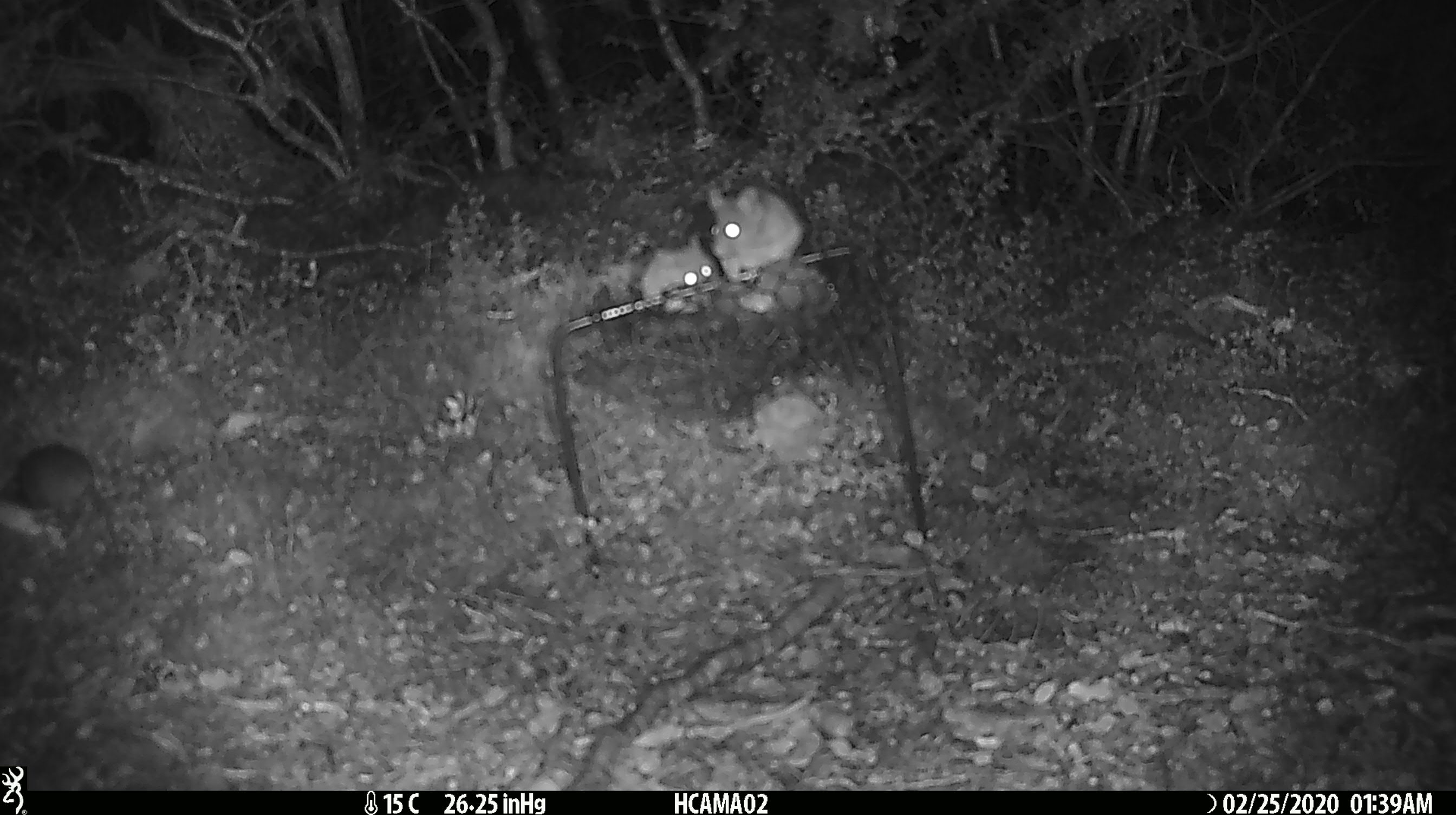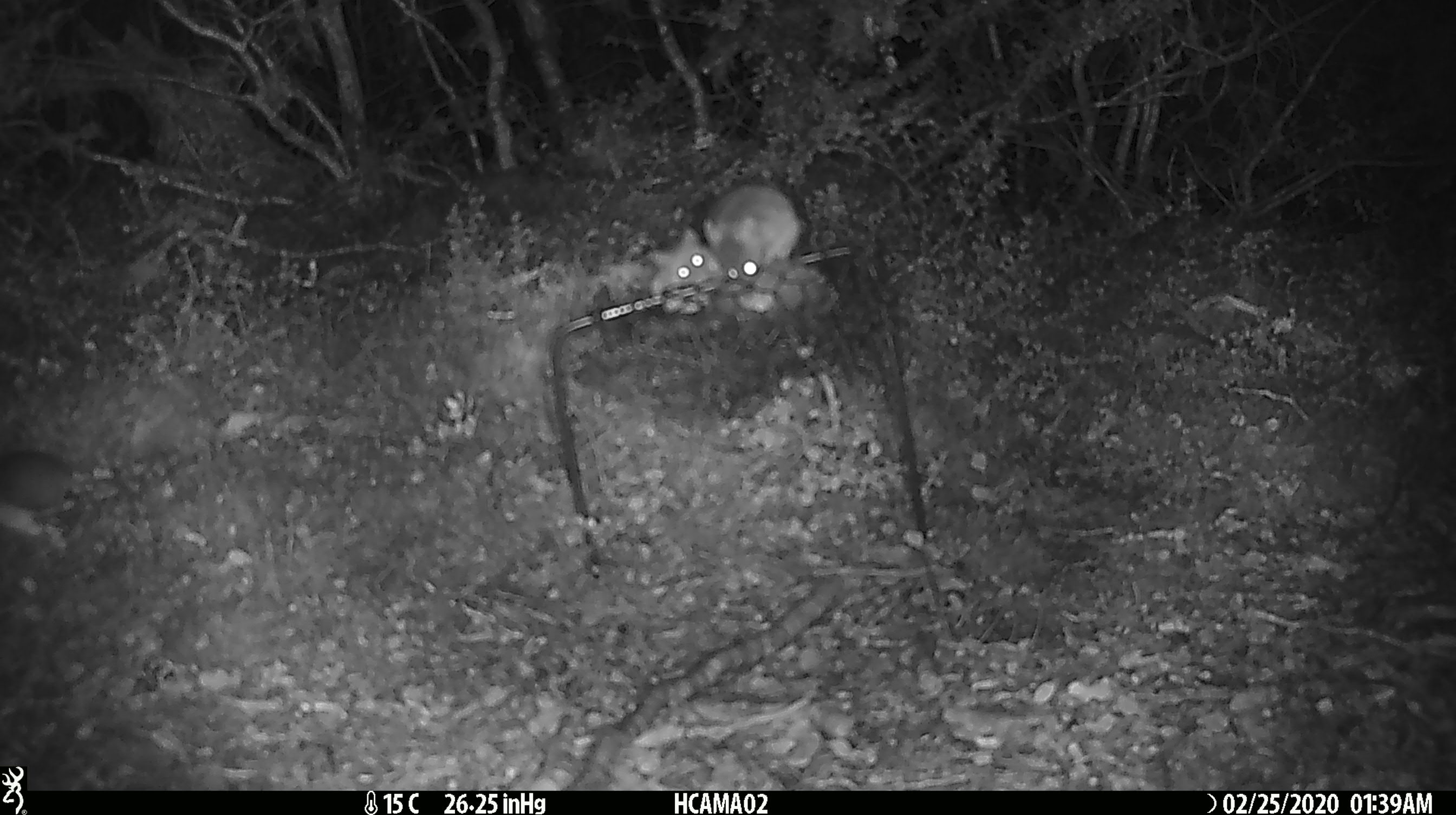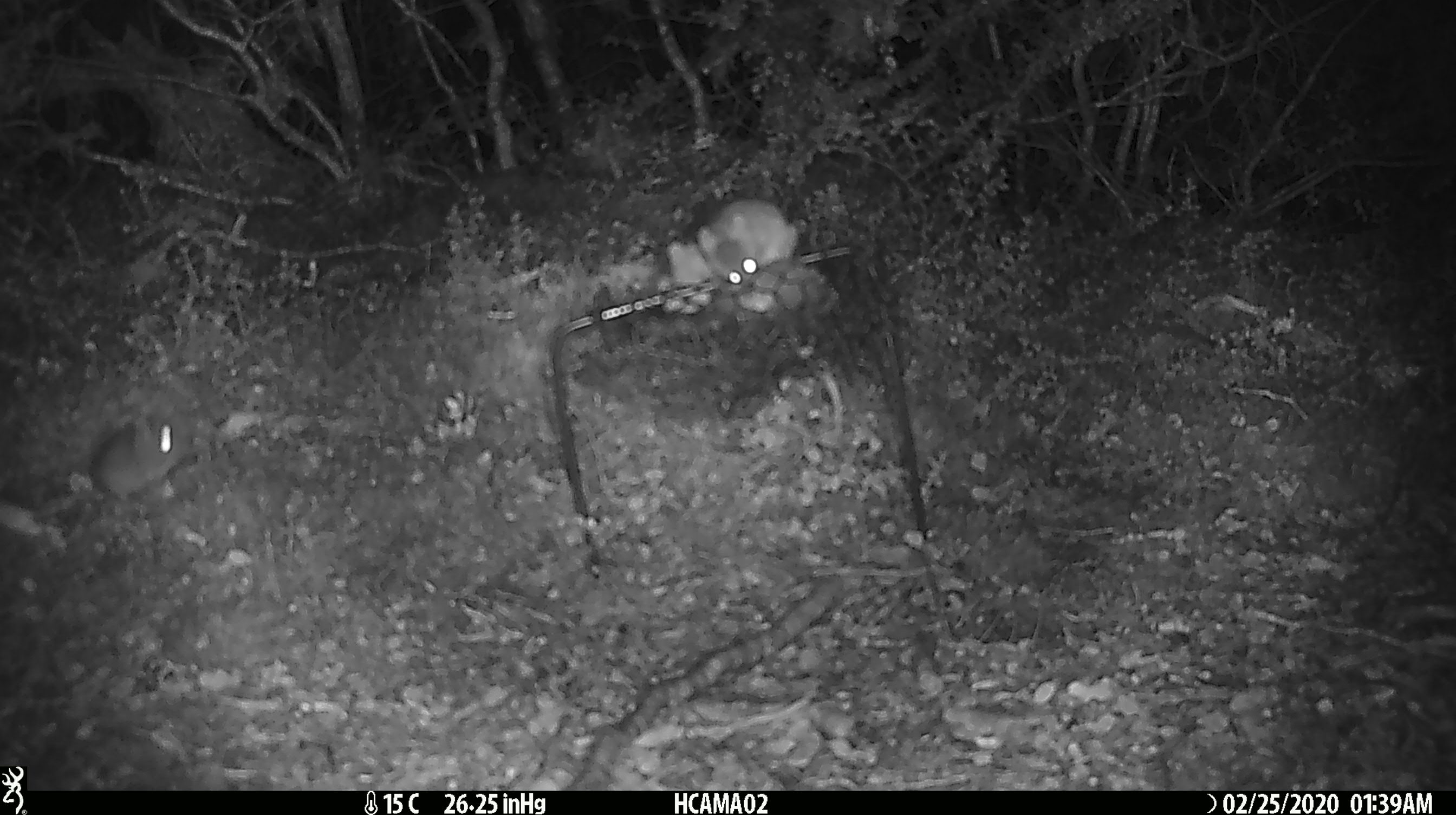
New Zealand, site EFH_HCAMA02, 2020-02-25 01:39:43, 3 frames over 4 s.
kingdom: Animalia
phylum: Chordata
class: Mammalia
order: Rodentia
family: Muridae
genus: Mus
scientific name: Mus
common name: mouse